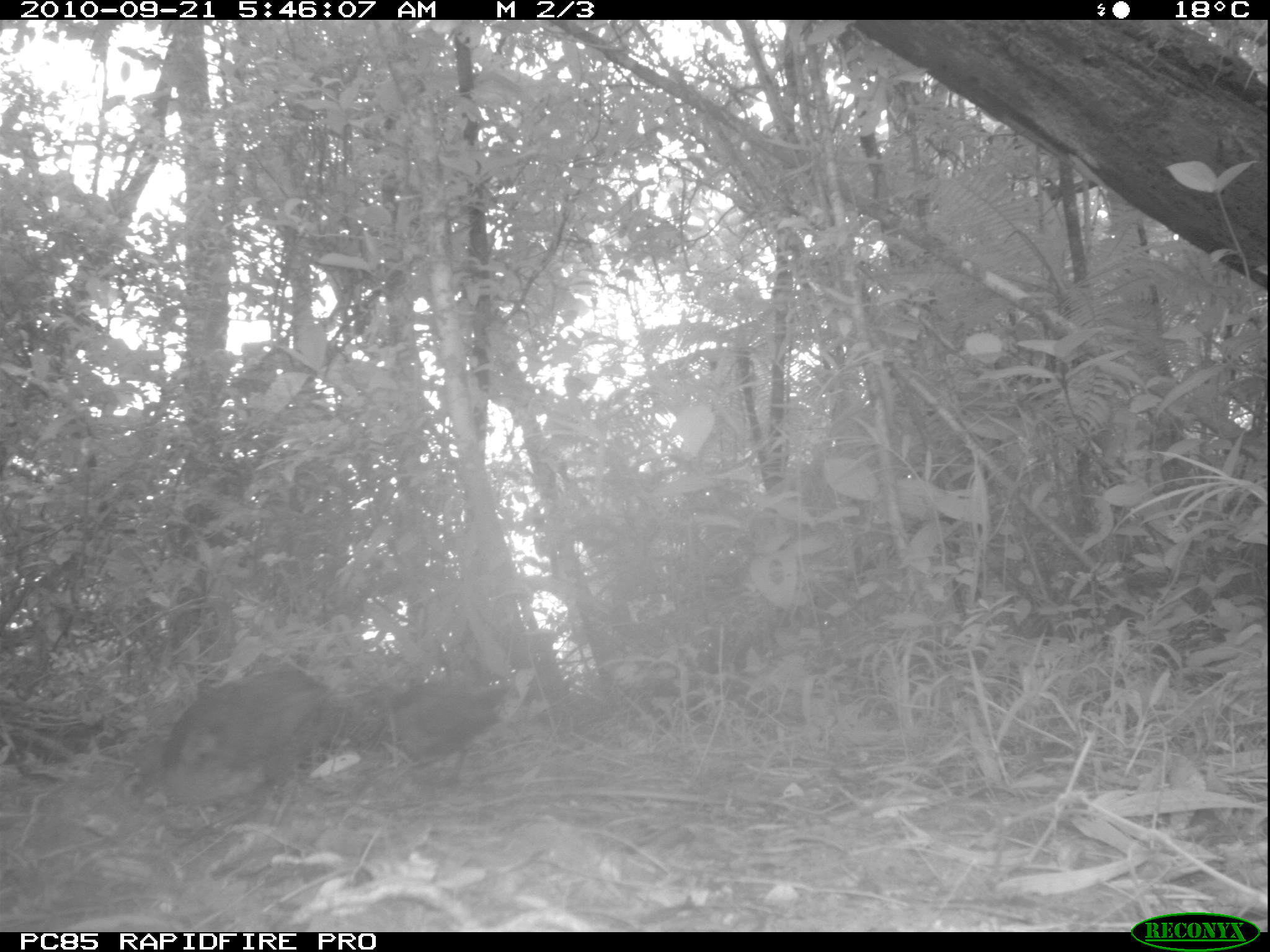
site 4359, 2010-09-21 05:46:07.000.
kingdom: Animalia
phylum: Chordata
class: Aves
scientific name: Aves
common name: bird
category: unknown bird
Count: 1.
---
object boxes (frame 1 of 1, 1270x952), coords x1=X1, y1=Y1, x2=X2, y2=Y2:
unknown bird: x1=124, y1=653, x2=342, y2=805; x1=353, y1=684, x2=512, y2=780